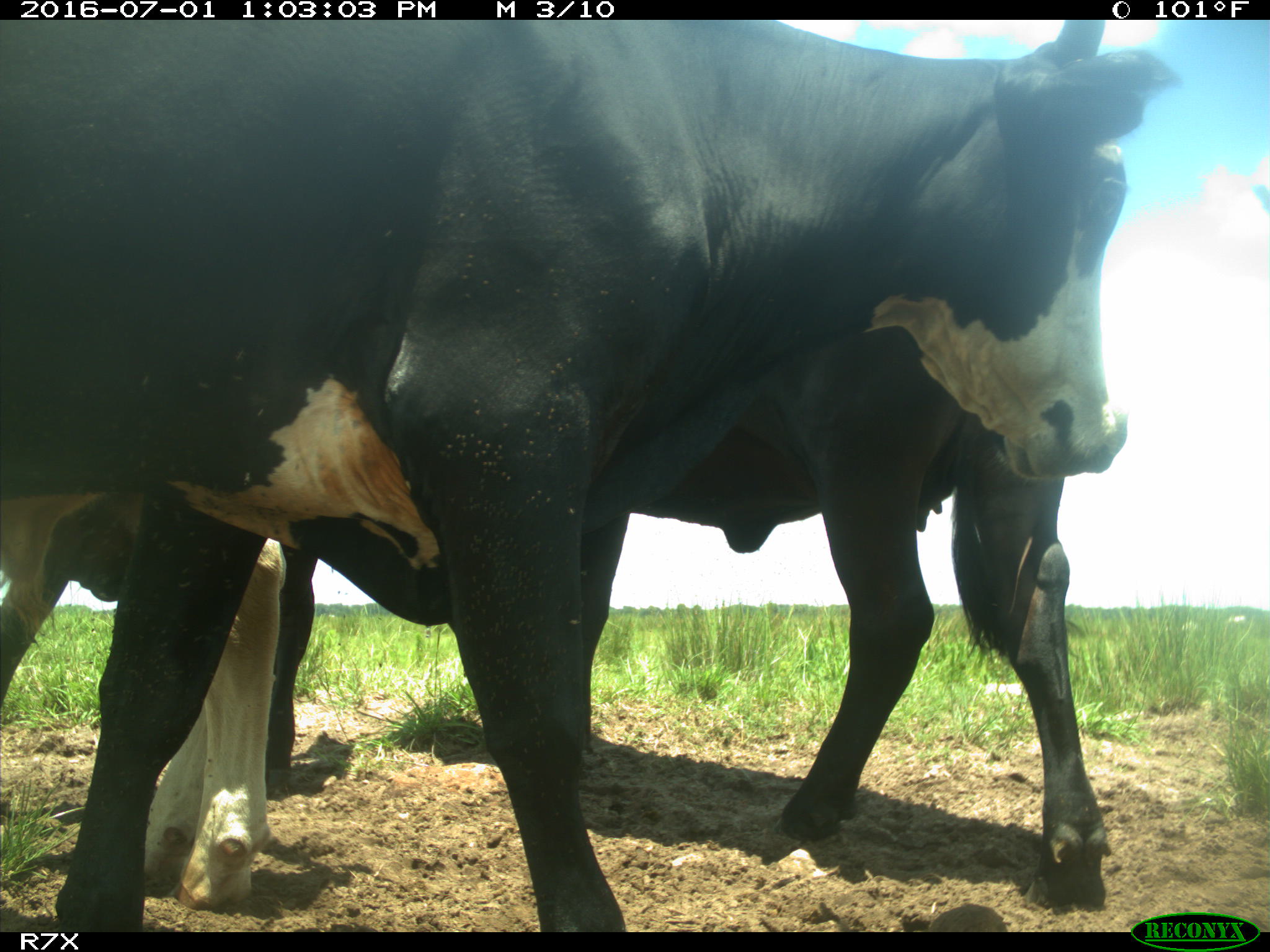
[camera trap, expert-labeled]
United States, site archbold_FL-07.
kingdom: Animalia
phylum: Chordata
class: Mammalia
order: Artiodactyla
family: Bovidae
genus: Bos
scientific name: Bos taurus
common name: domestic cow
Bos taurus (domestic cow).